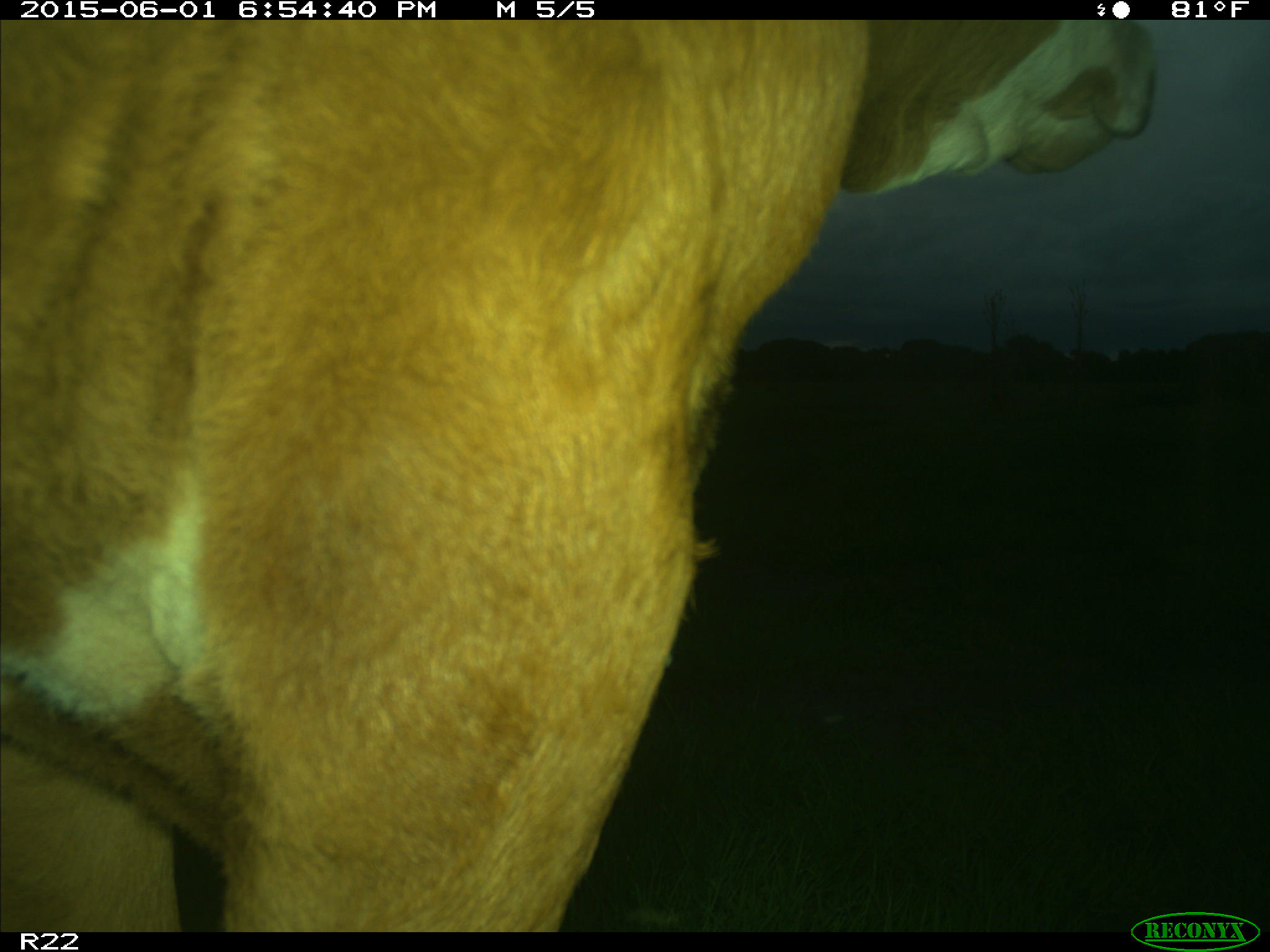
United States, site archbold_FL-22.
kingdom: Animalia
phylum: Chordata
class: Mammalia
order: Artiodactyla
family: Bovidae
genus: Bos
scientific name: Bos taurus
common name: domestic cow